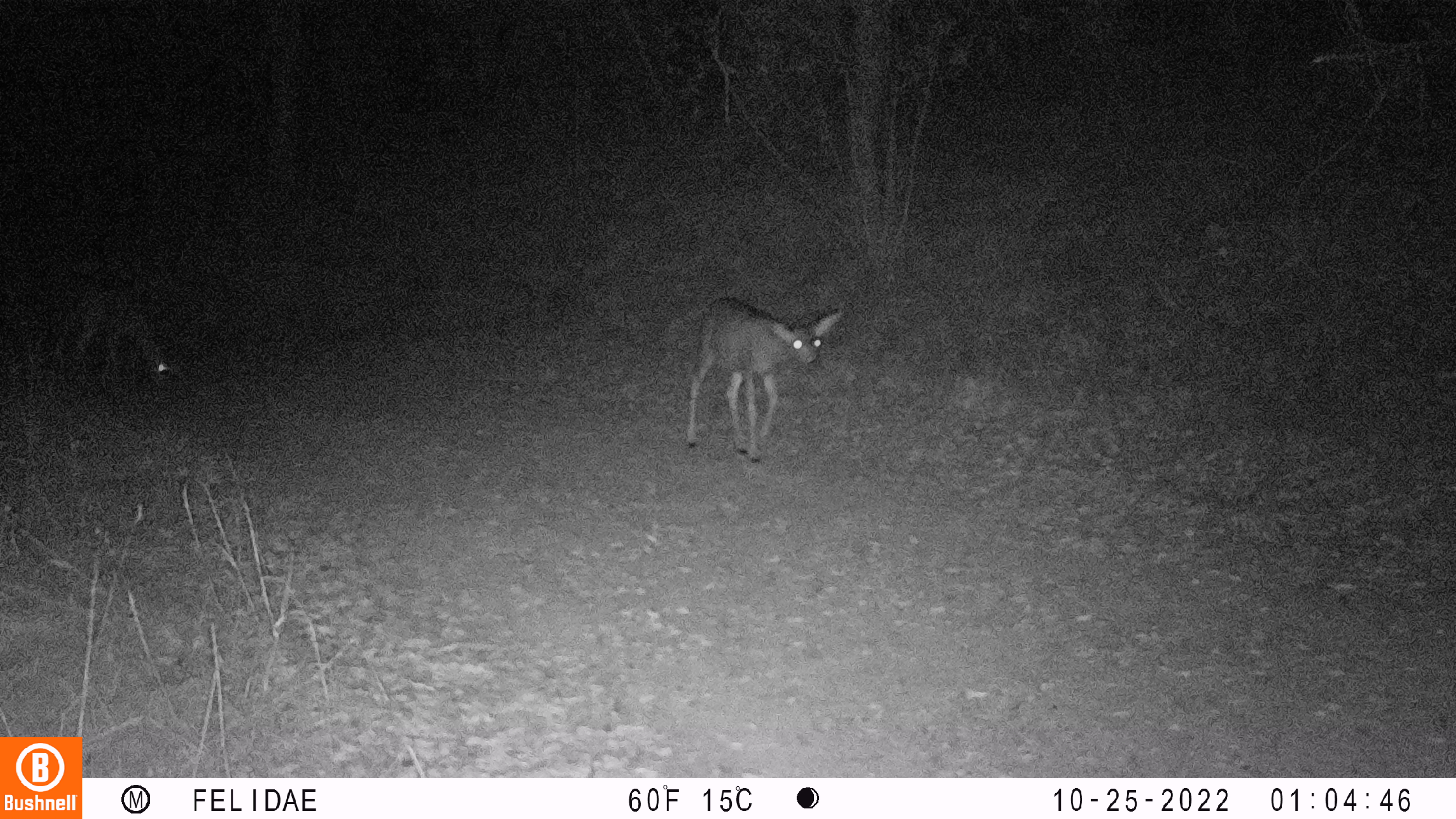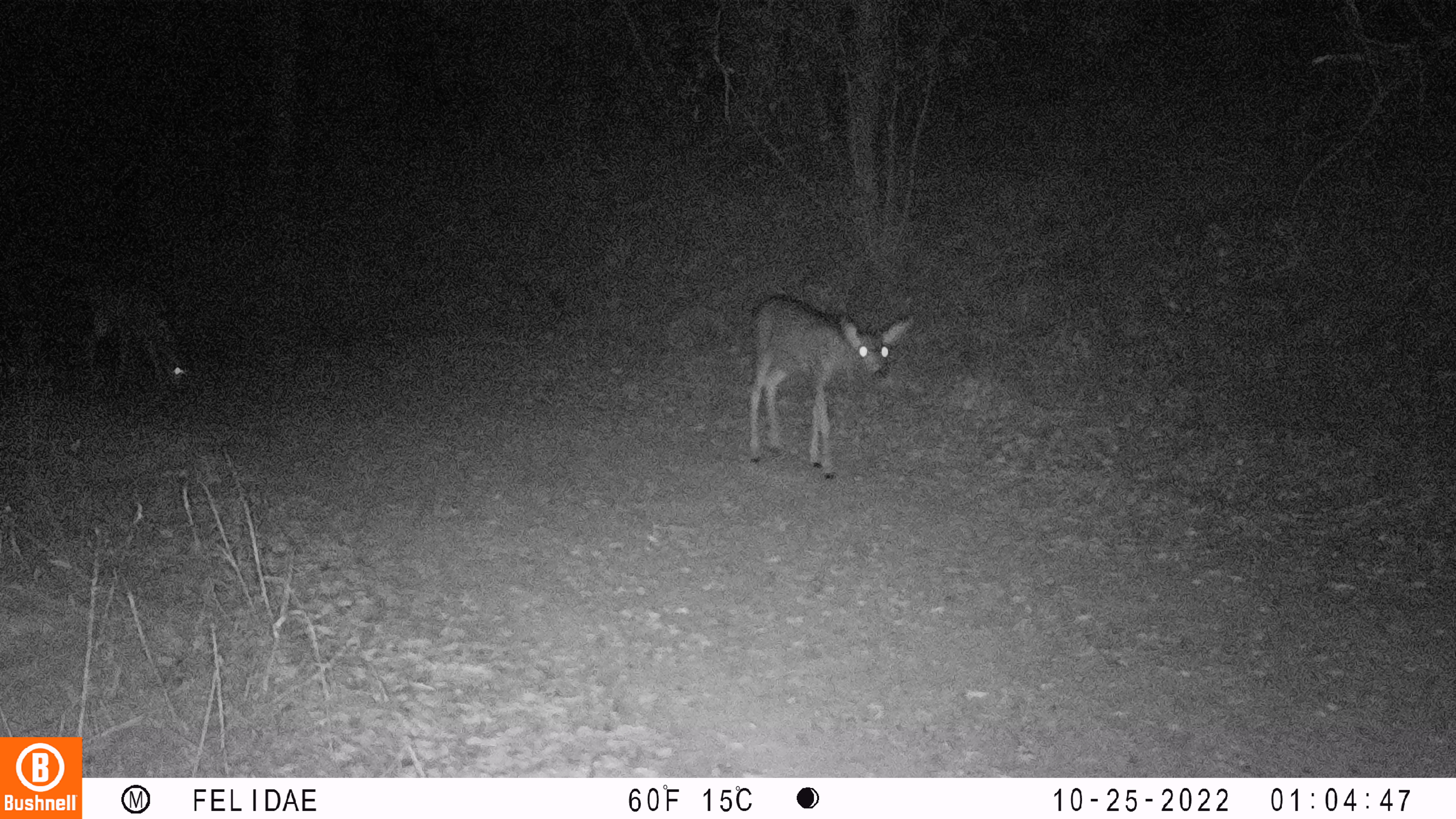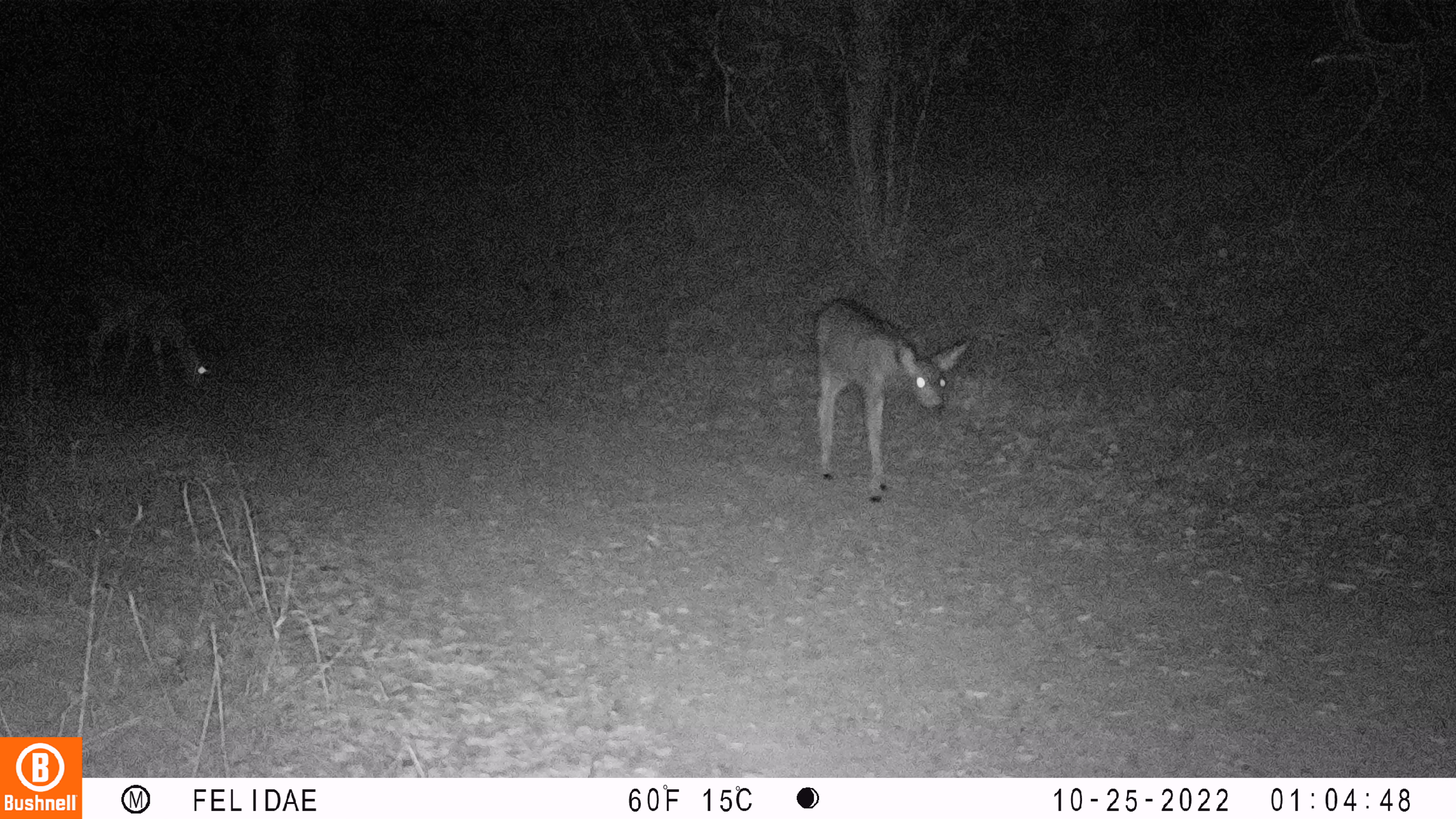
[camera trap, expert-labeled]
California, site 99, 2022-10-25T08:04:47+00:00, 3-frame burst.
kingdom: Animalia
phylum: Chordata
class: Mammalia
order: Artiodactyla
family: Cervidae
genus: Odocoileus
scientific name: Odocoileus hemionus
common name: mule deer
Mule deer (Odocoileus hemionus).